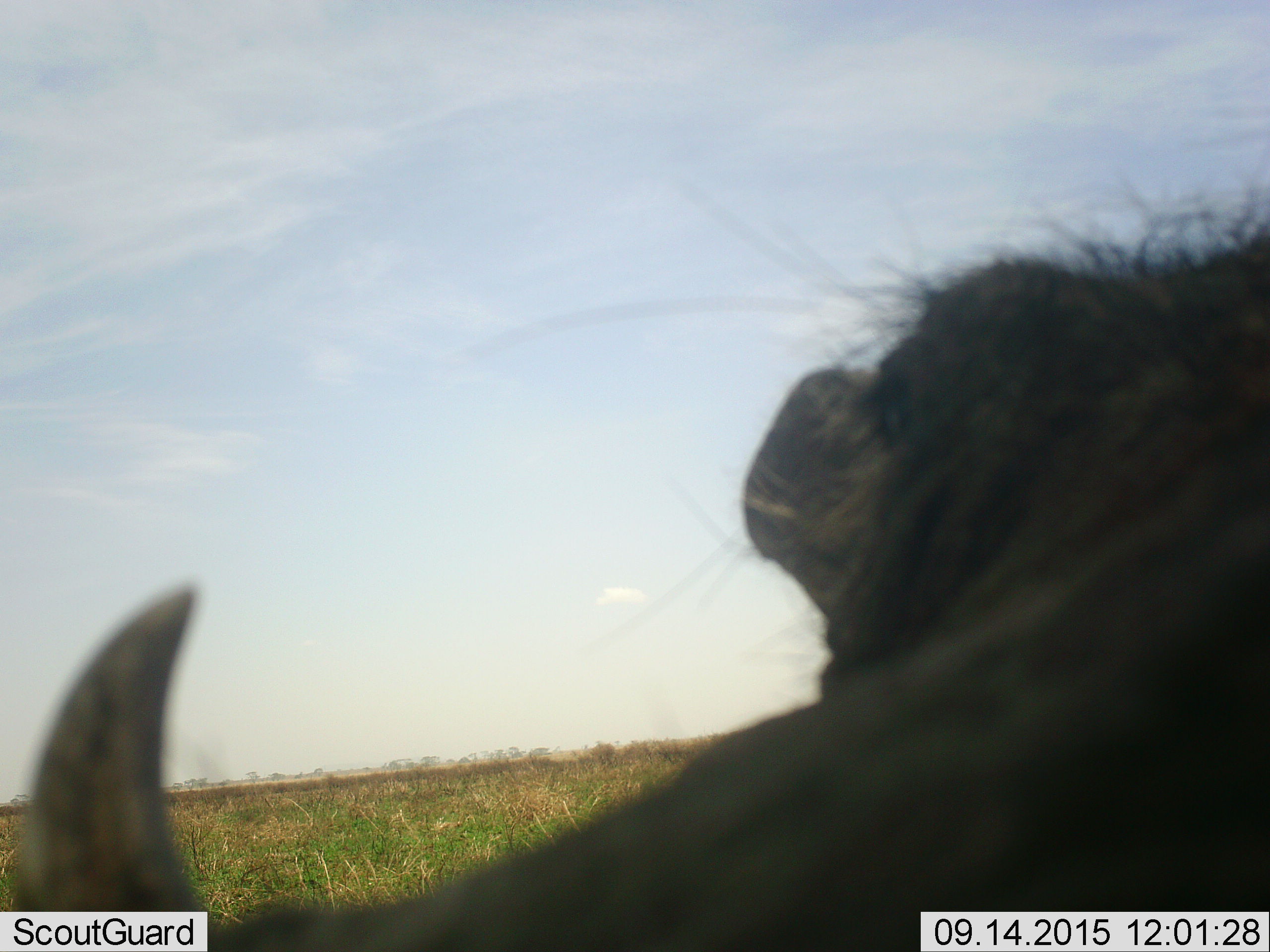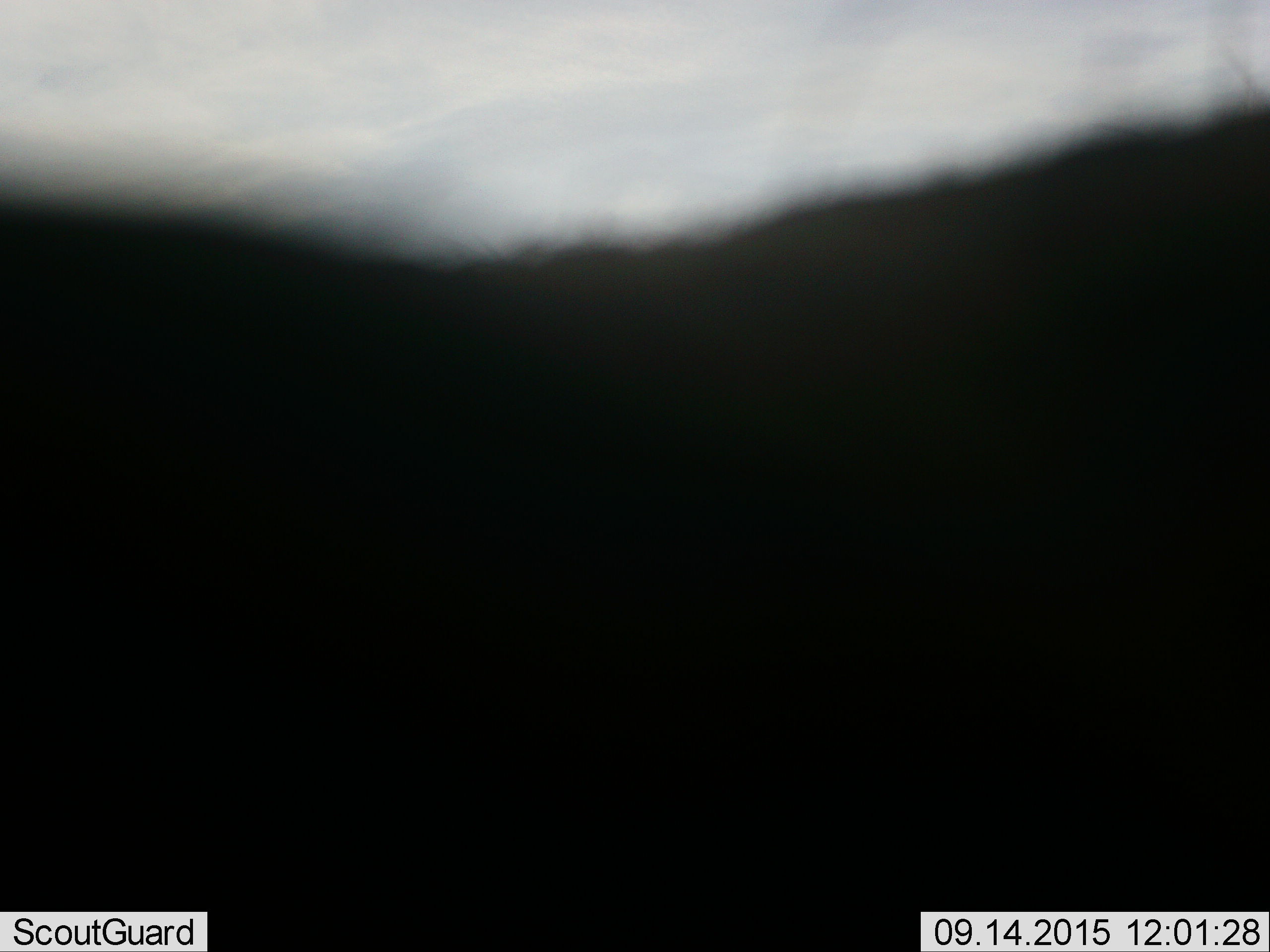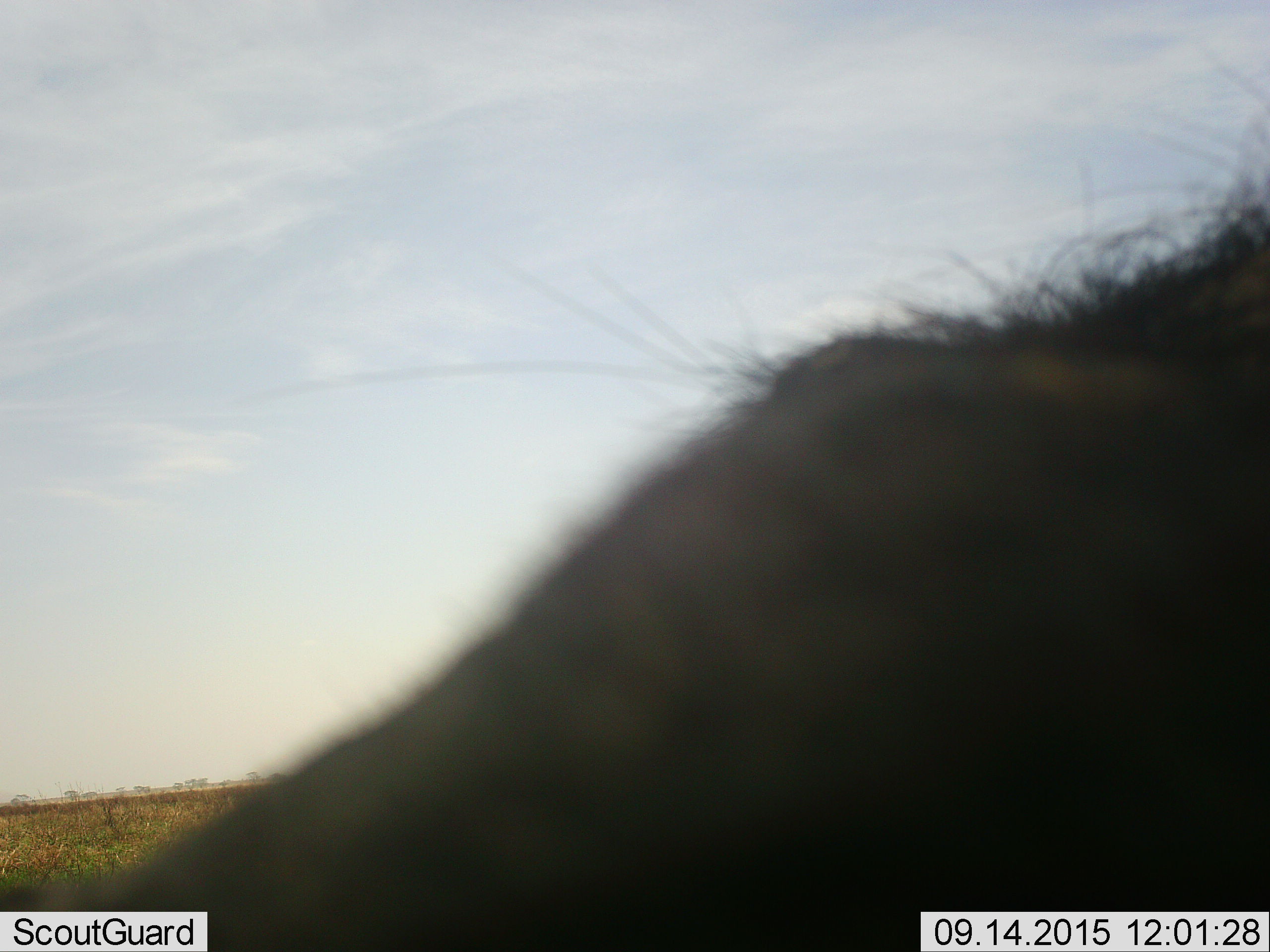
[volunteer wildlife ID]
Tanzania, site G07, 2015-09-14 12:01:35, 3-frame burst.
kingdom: Animalia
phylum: Chordata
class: Mammalia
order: Artiodactyla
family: Suidae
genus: Phacochoerus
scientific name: Phacochoerus africanus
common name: warthog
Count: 1.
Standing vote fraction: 29%.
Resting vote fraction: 0%.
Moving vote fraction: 71%.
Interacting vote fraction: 14%.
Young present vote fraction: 0%.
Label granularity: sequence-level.